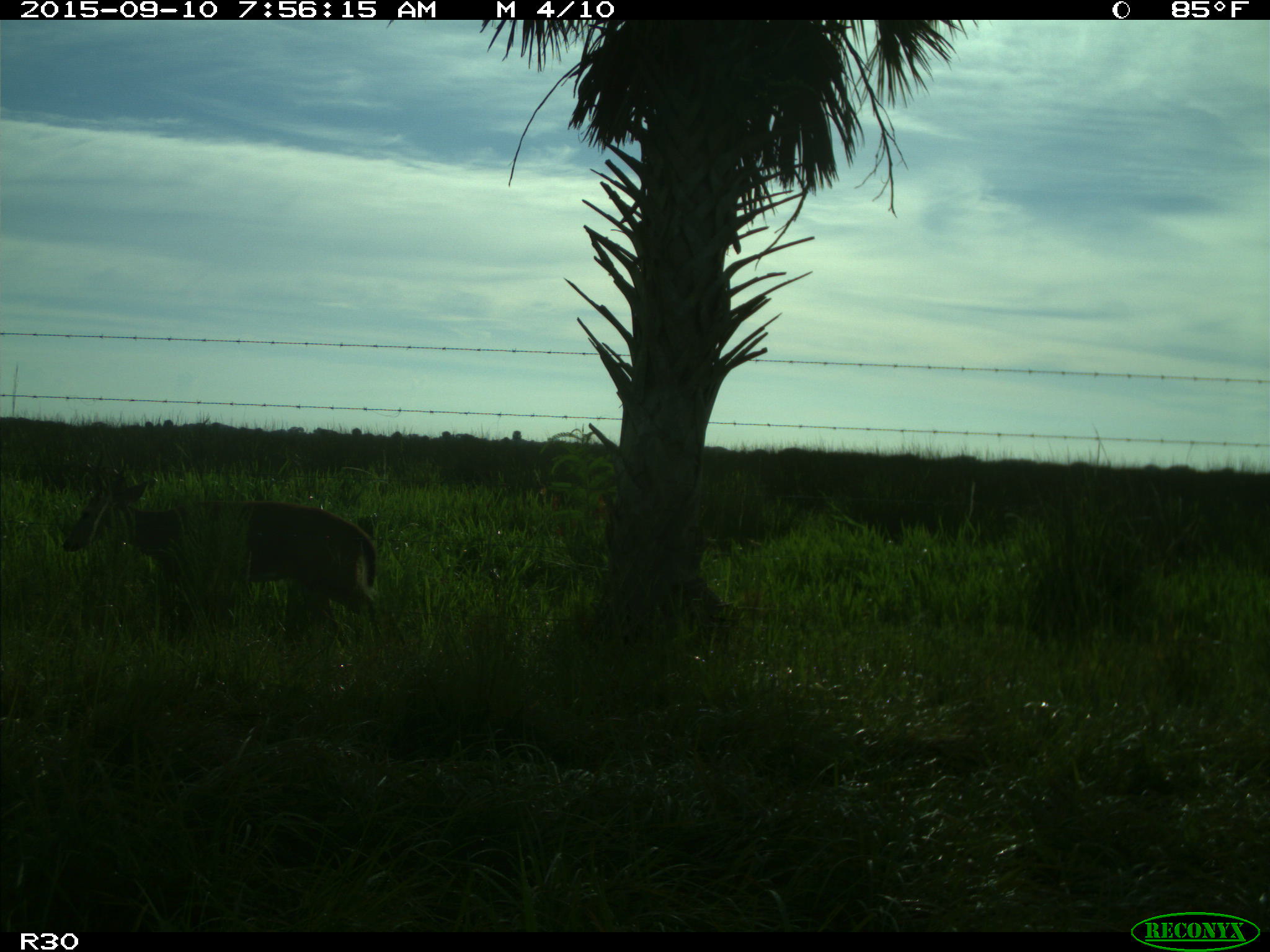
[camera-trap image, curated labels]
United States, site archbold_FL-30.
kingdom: Animalia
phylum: Chordata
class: Mammalia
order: Artiodactyla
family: Cervidae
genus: Odocoileus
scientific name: Odocoileus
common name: deer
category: unidentified deer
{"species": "unidentified deer (deer) (Odocoileus)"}